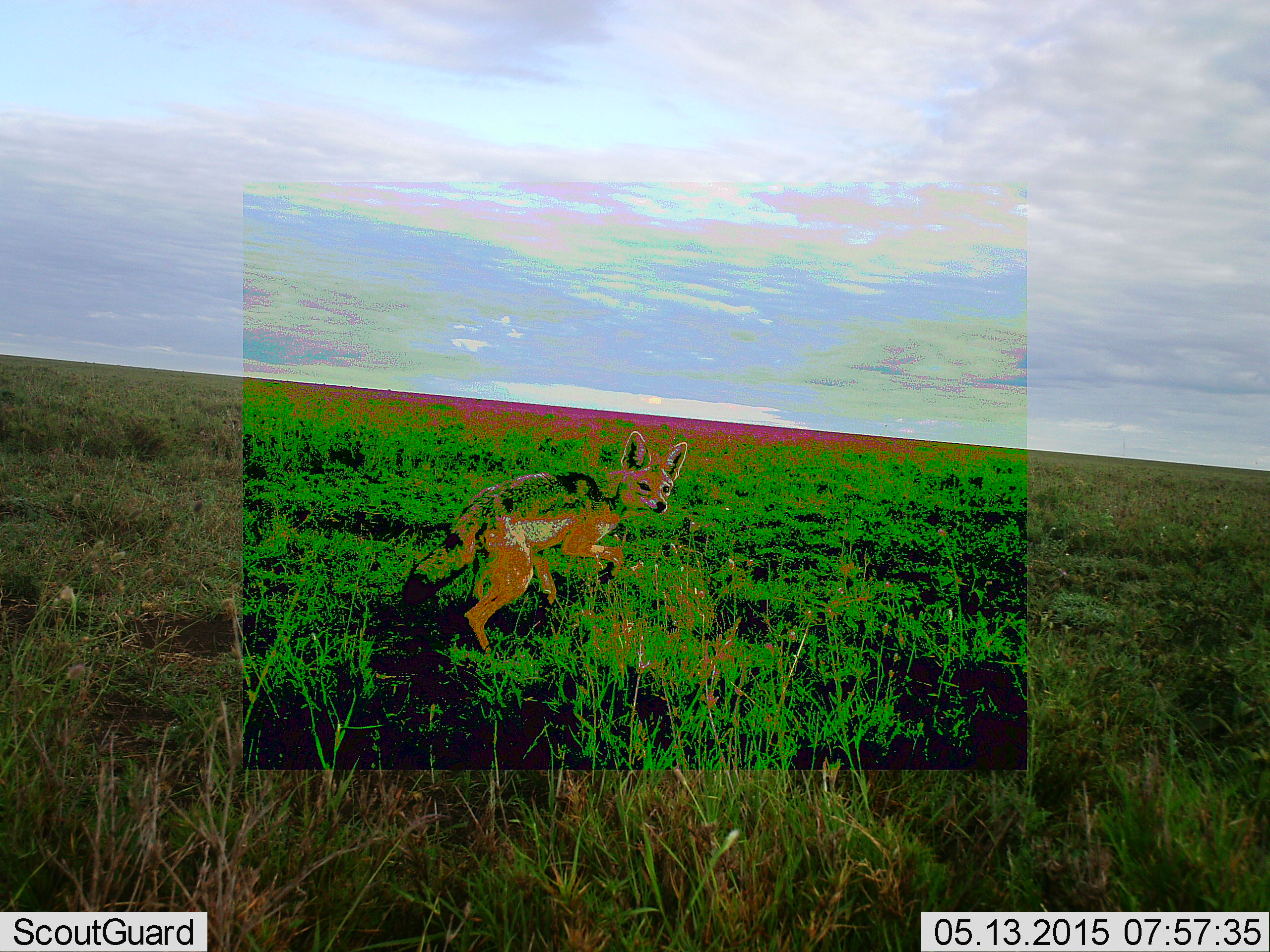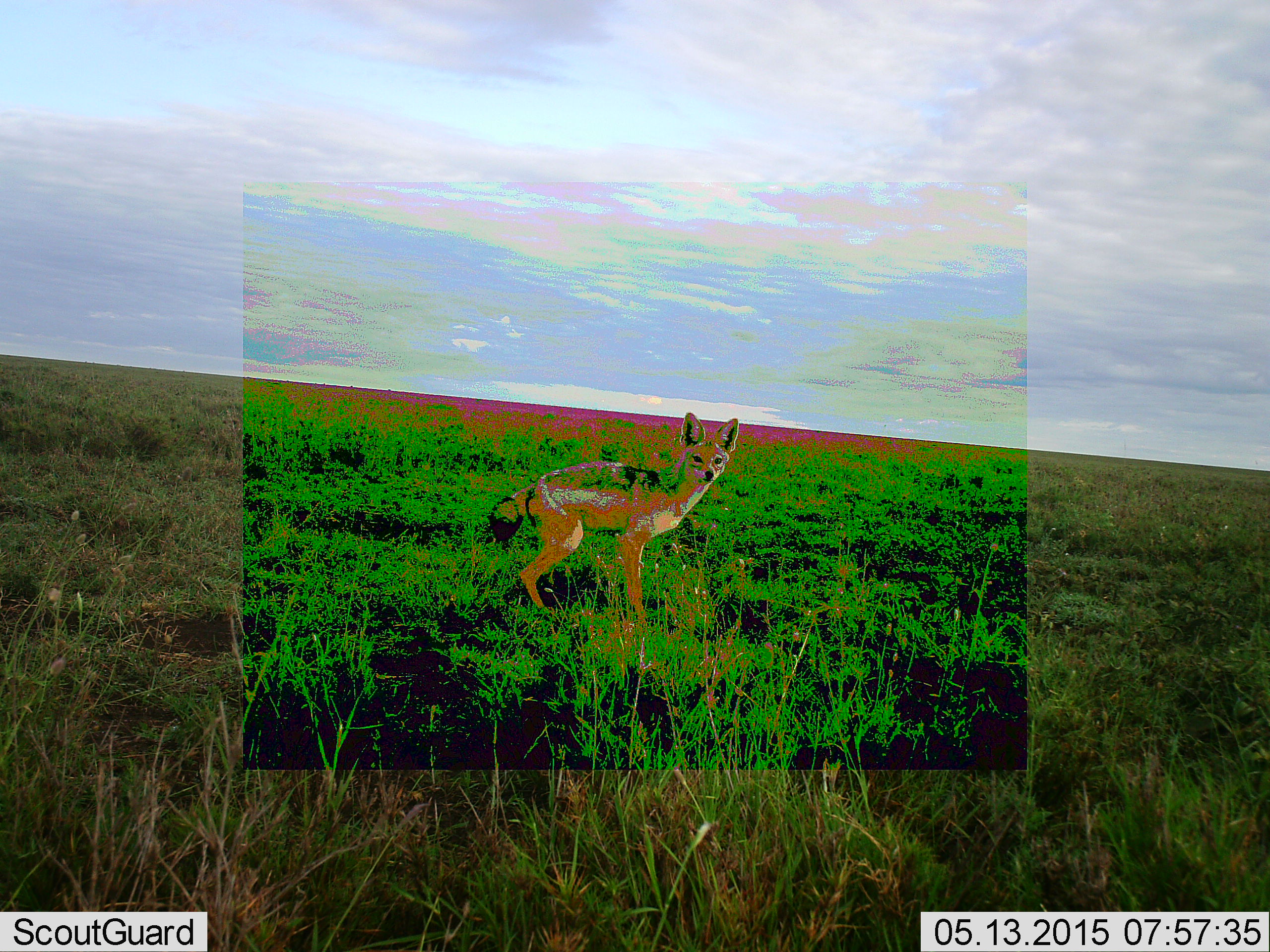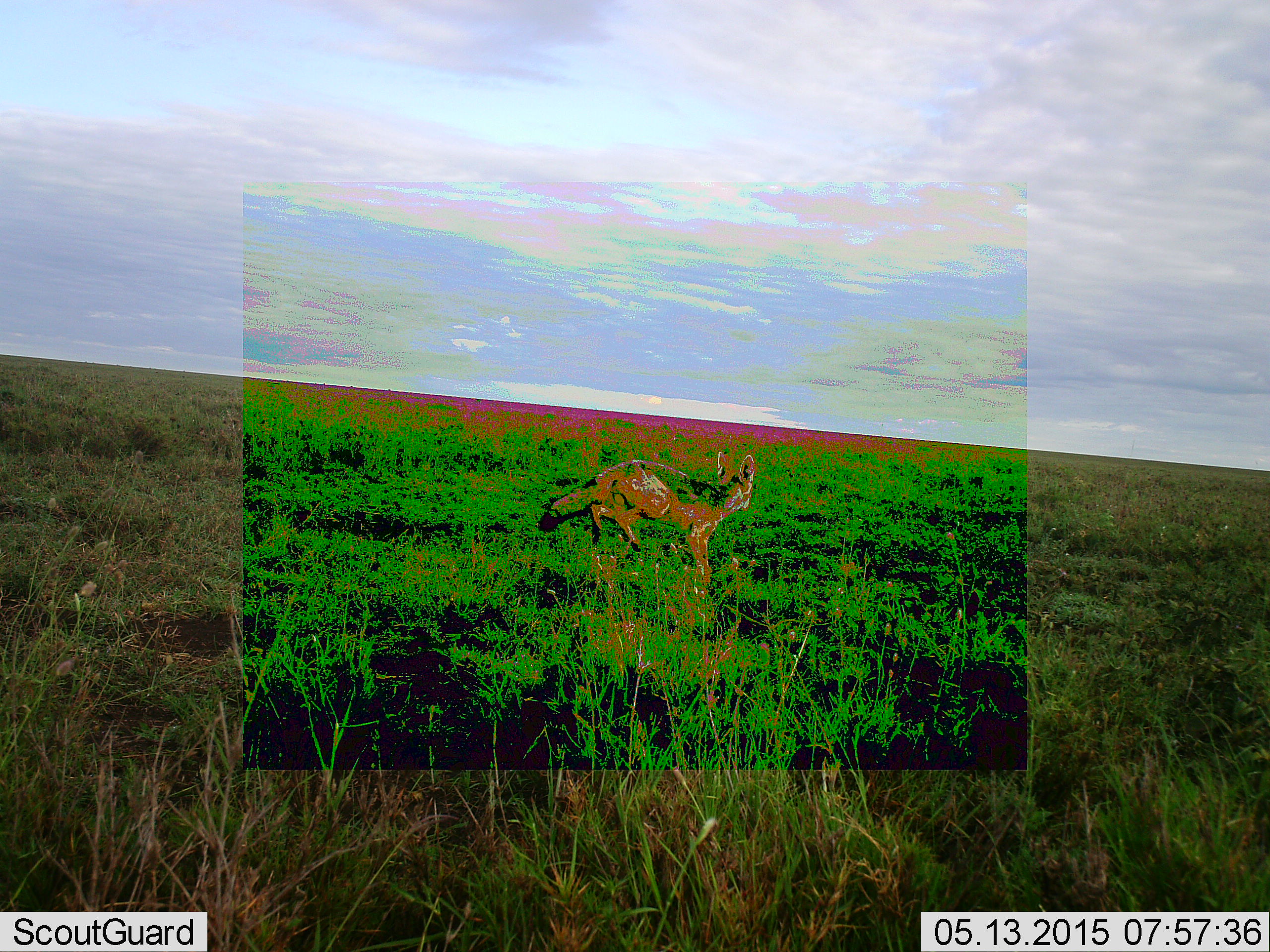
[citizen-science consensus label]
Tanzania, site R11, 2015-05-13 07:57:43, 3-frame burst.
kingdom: Animalia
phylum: Chordata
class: Mammalia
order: Carnivora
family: Canidae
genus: Lupulella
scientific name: Lupulella mesomelas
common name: black-backed jackal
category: jackal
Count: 1.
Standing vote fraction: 40%.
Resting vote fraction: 0%.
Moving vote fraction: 70%.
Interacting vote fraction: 0%.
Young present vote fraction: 0%.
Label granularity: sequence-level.